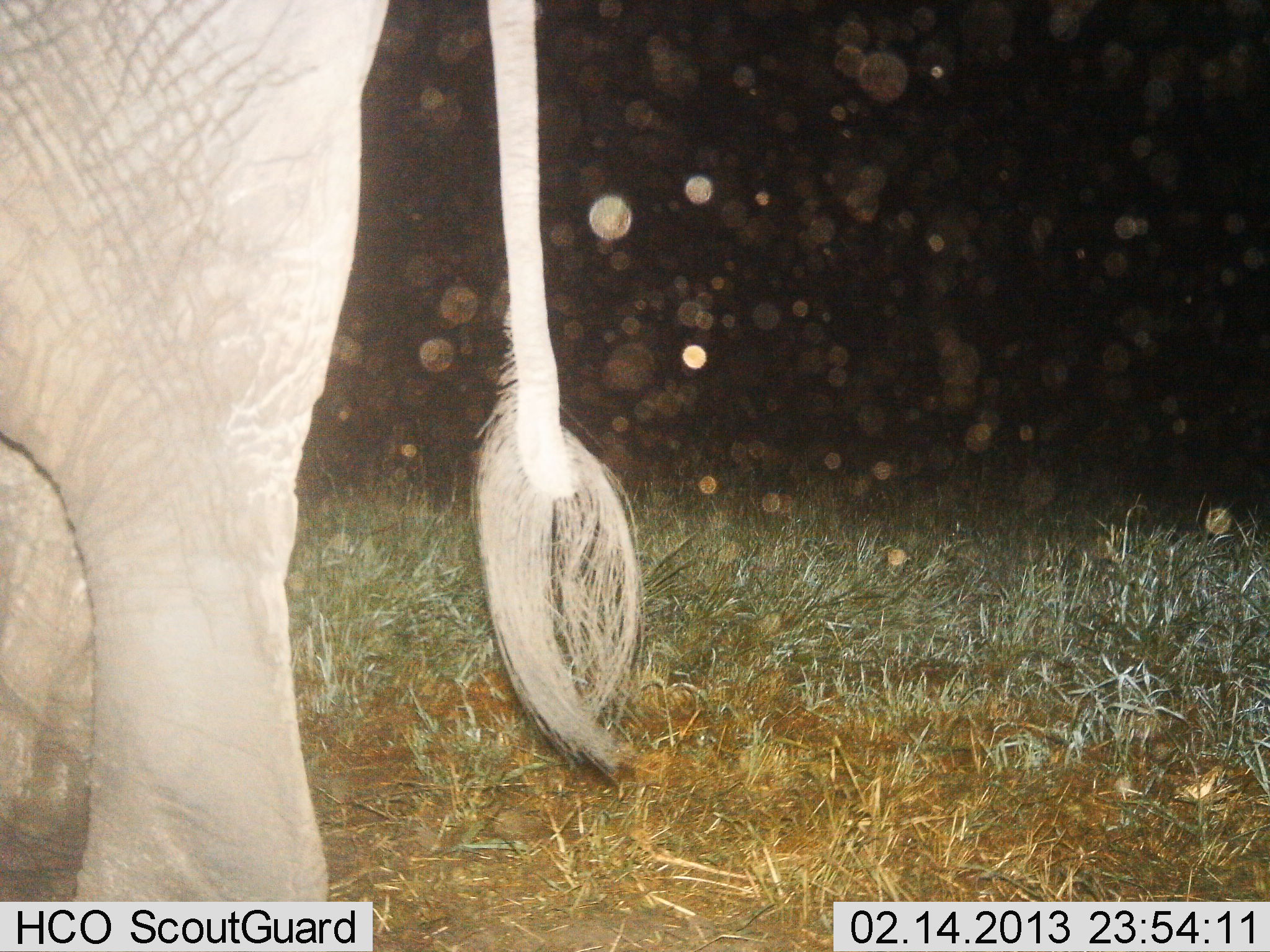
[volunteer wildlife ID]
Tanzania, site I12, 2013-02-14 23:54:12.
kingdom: Animalia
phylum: Chordata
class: Mammalia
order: Proboscidea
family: Elephantidae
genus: Loxodonta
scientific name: Loxodonta africana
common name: african bush elephant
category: elephant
Elephant (african bush elephant) (Loxodonta africana), count 1. Behavior (volunteer vote fractions): standing 94%, resting 0%, moving 6%, interacting 0%. Young present (vote fraction): 0%. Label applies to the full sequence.